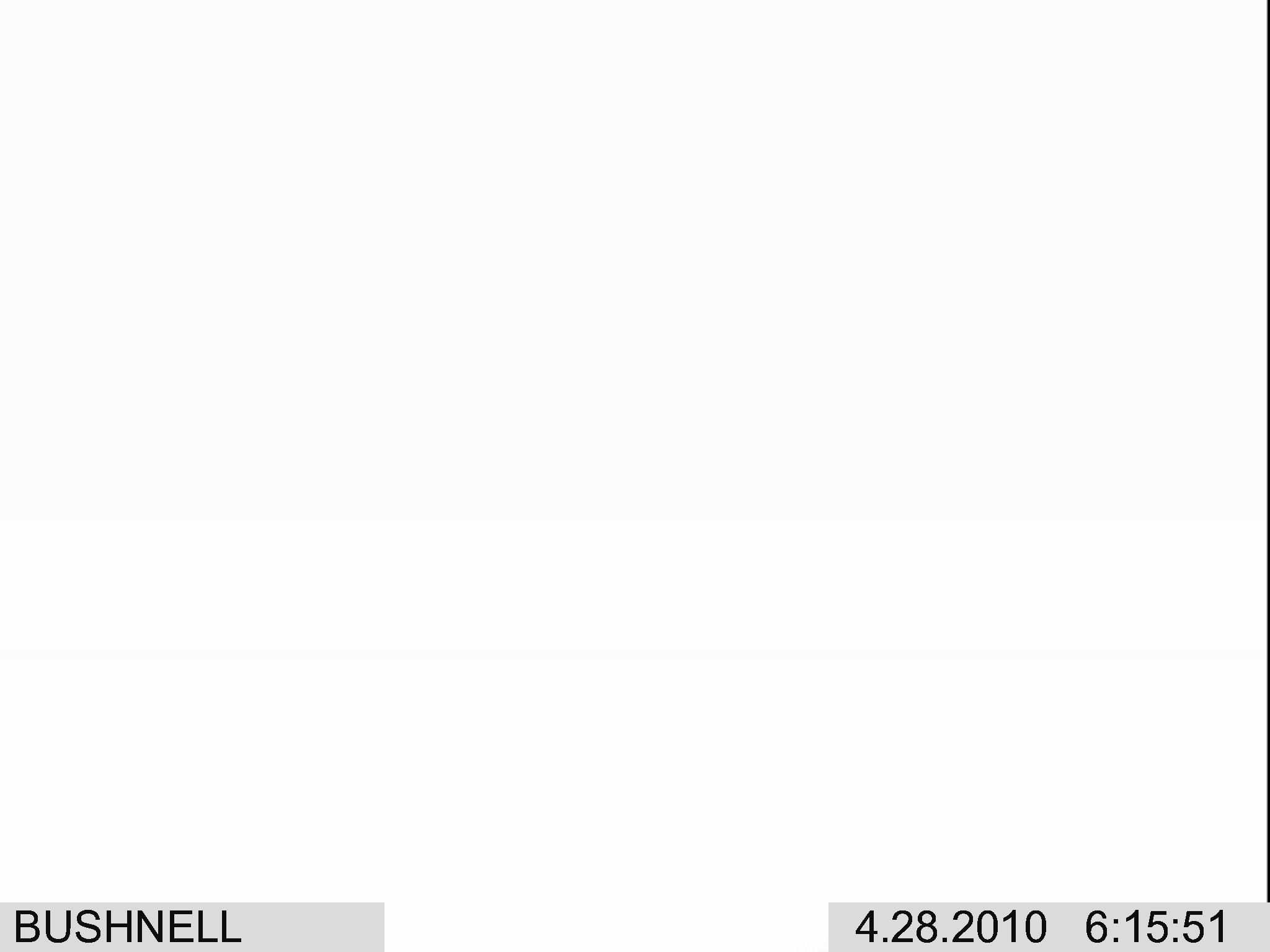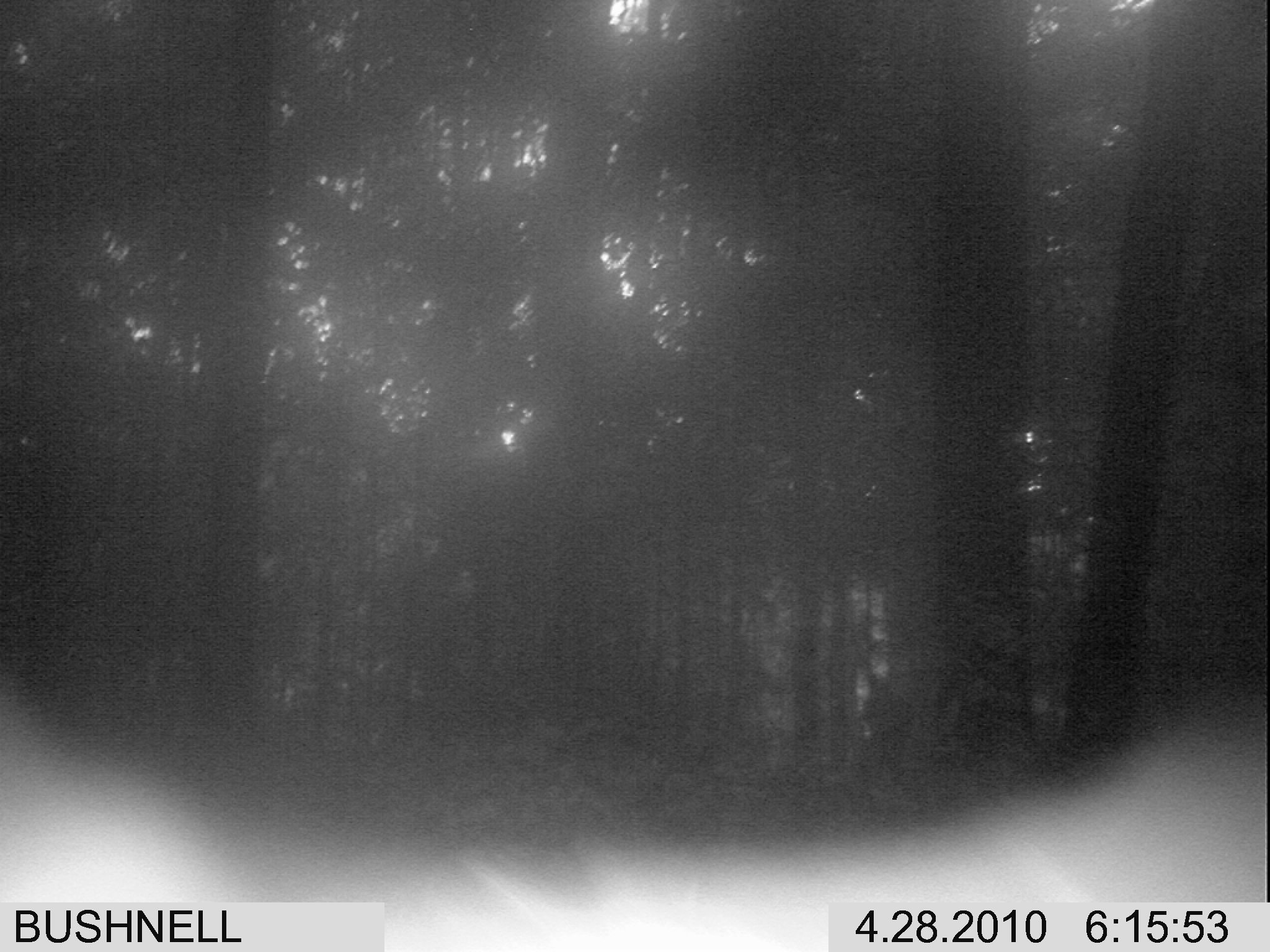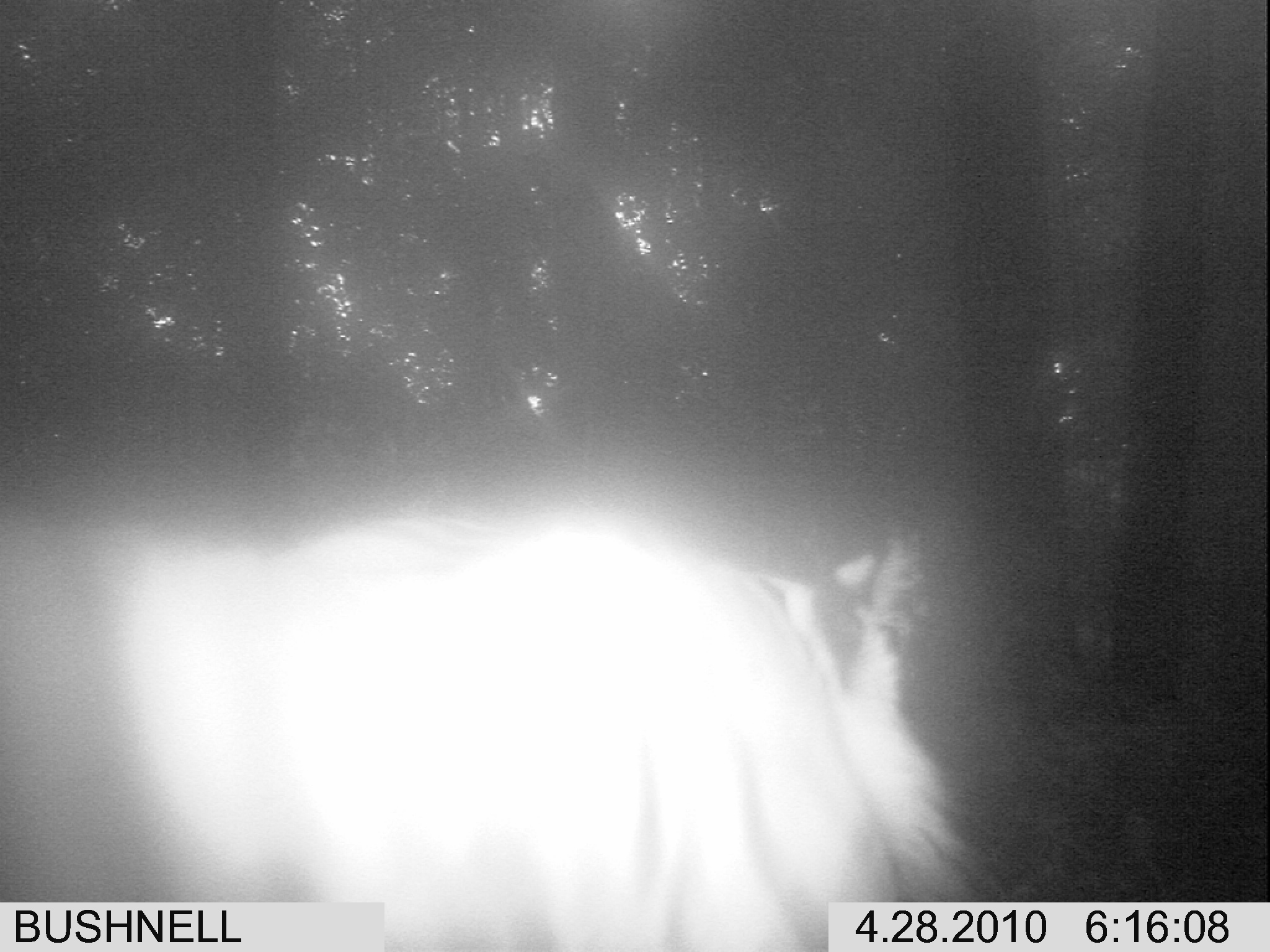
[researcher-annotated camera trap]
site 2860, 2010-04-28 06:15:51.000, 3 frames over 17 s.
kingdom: Animalia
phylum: Chordata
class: Mammalia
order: Carnivora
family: Felidae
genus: Panthera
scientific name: Panthera tigris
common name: tiger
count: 1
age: adult